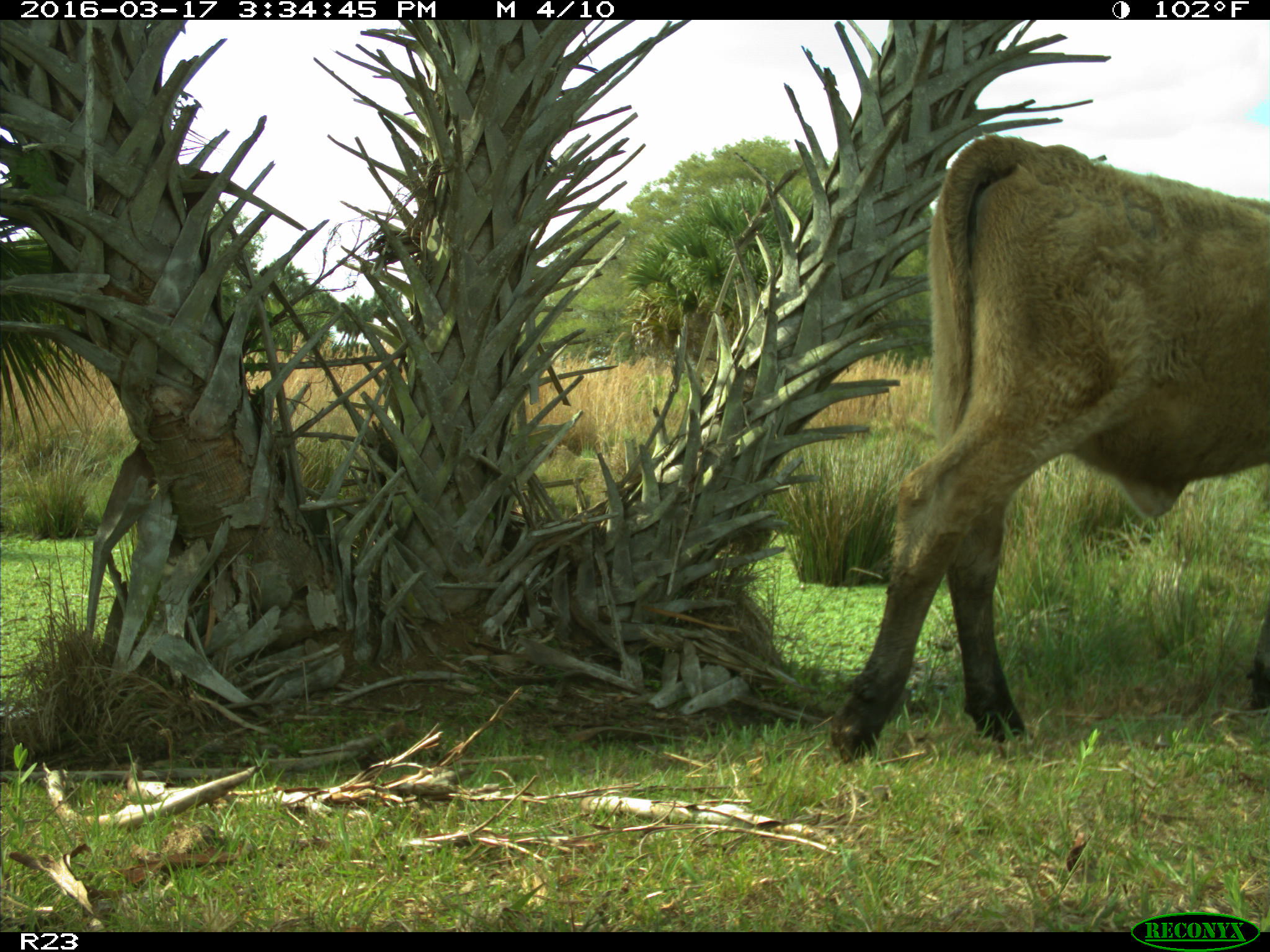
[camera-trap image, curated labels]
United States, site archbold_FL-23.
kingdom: Animalia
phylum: Chordata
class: Mammalia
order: Artiodactyla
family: Bovidae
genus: Bos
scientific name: Bos taurus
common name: domestic cow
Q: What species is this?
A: Bos taurus (domestic cow).